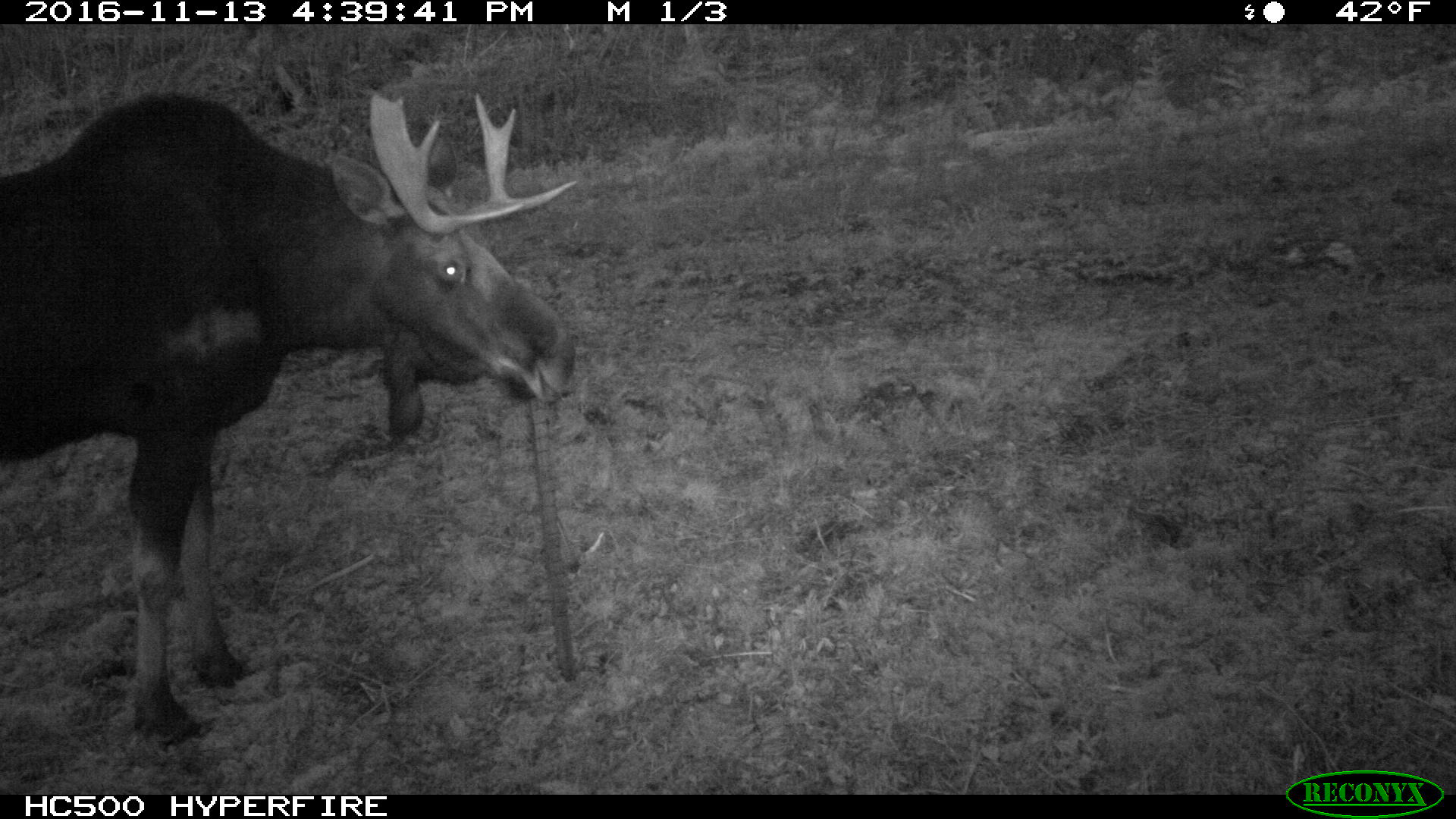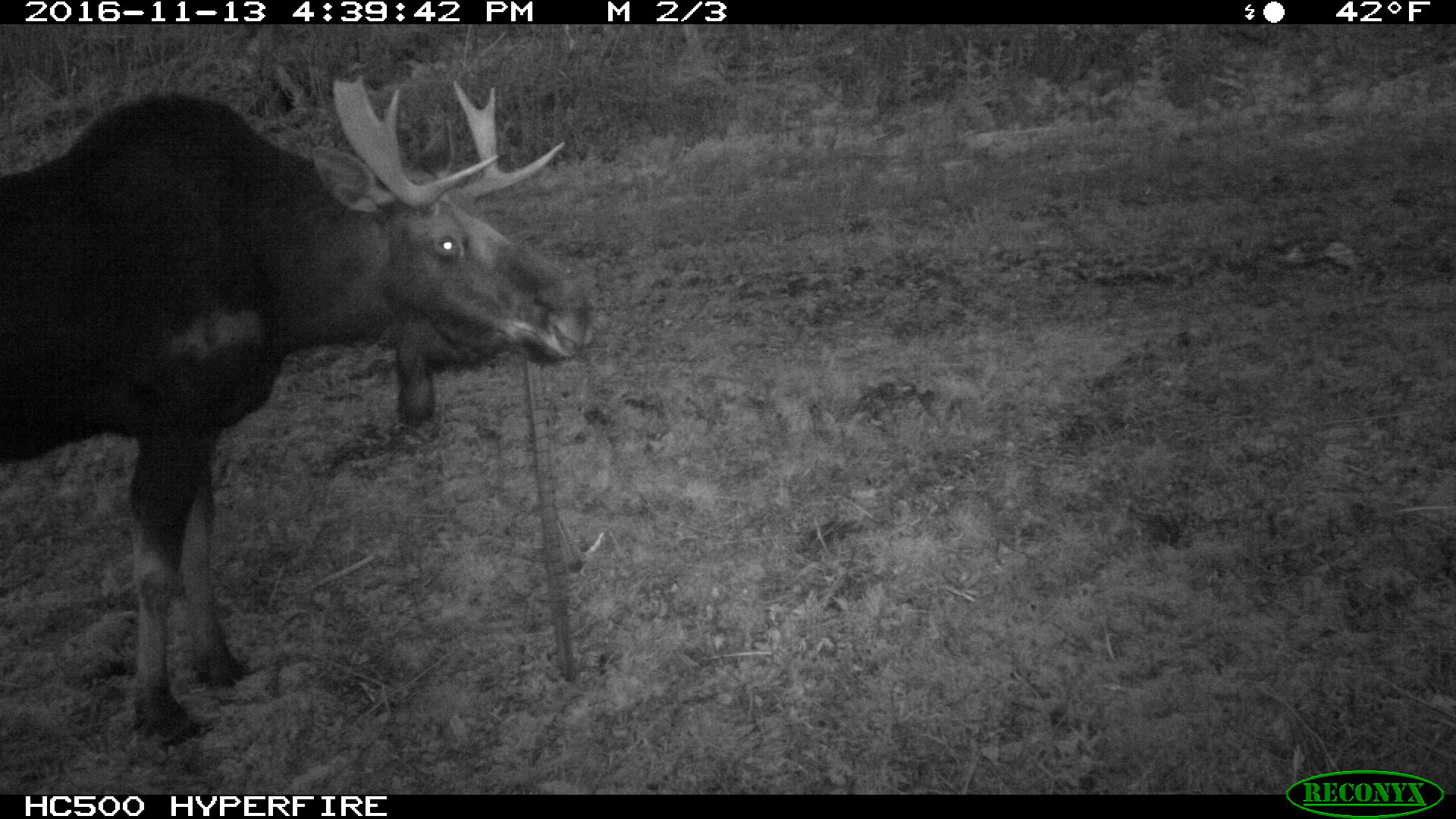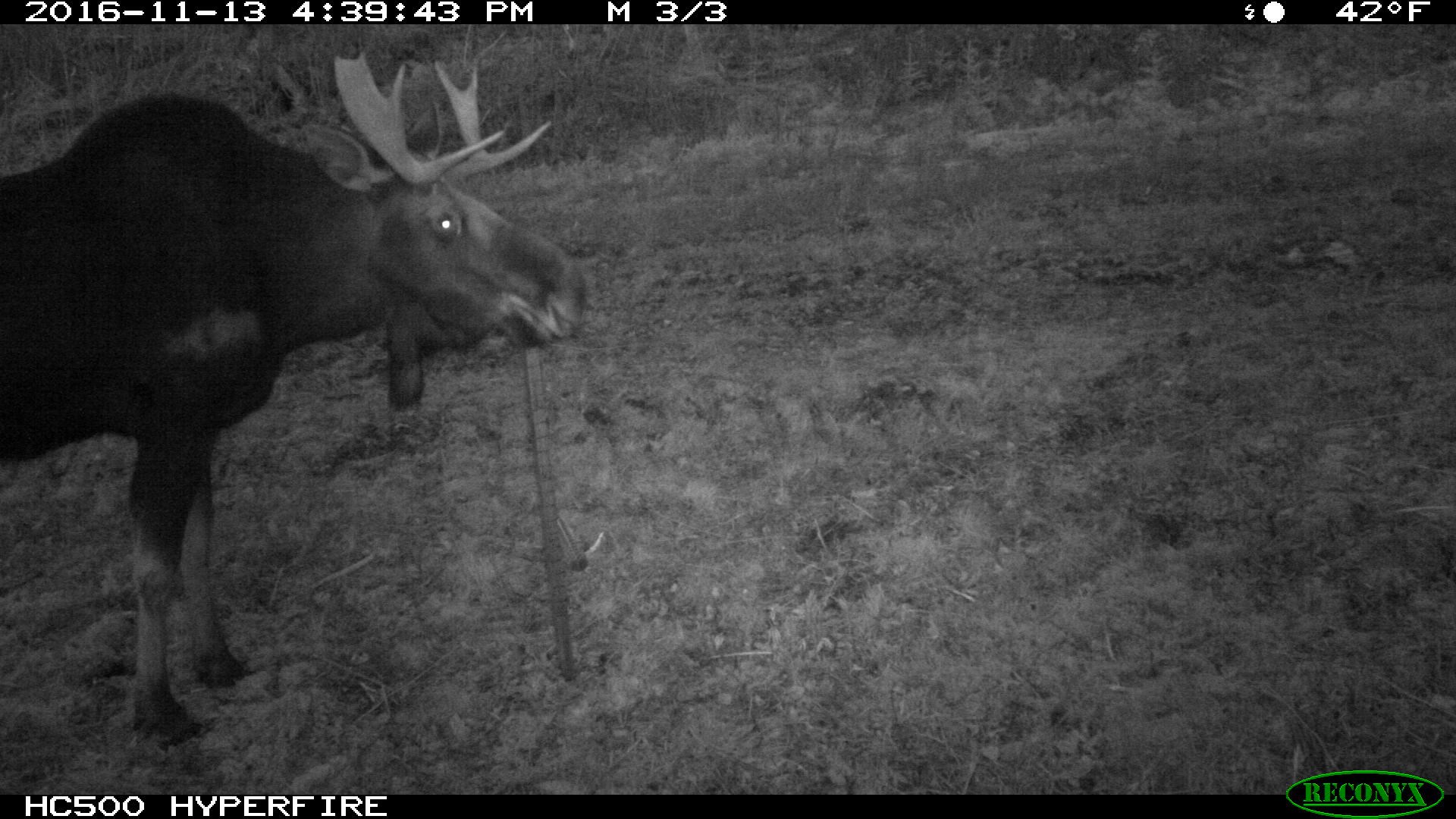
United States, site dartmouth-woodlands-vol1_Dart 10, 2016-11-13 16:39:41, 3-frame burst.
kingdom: Animalia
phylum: Chordata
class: Mammalia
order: Artiodactyla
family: Cervidae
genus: Alces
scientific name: Alces alces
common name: moose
Moose (Alces alces).